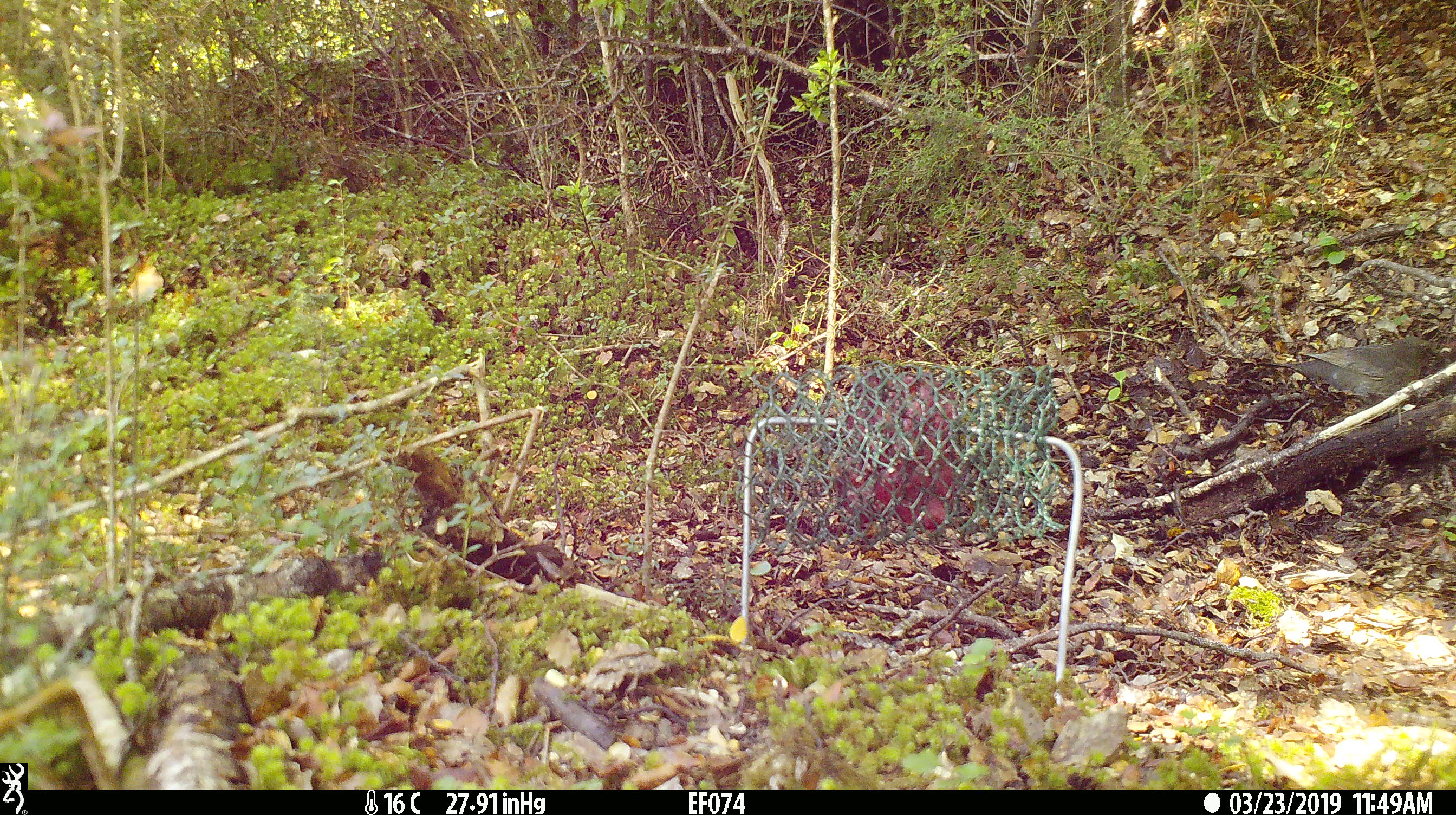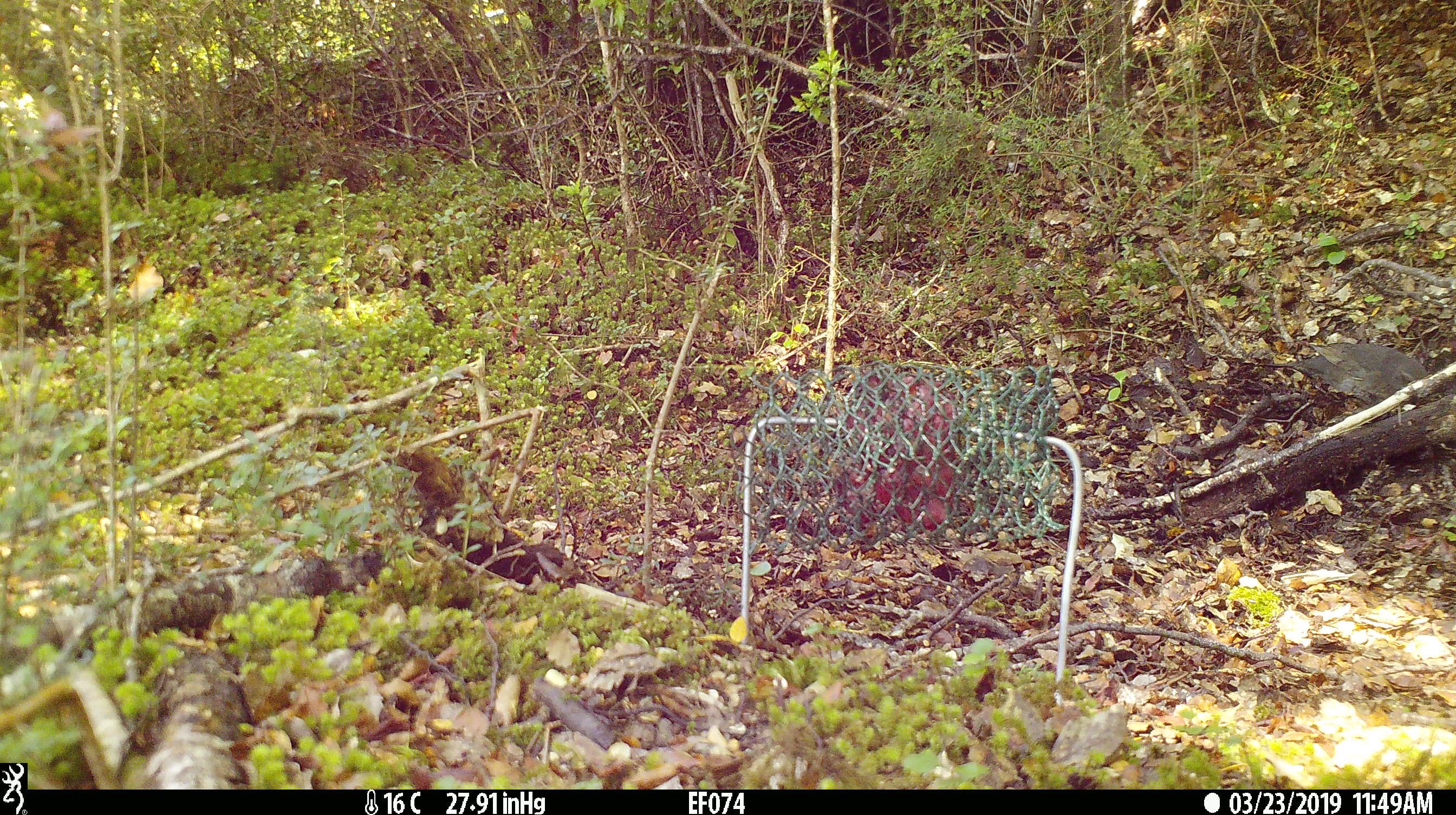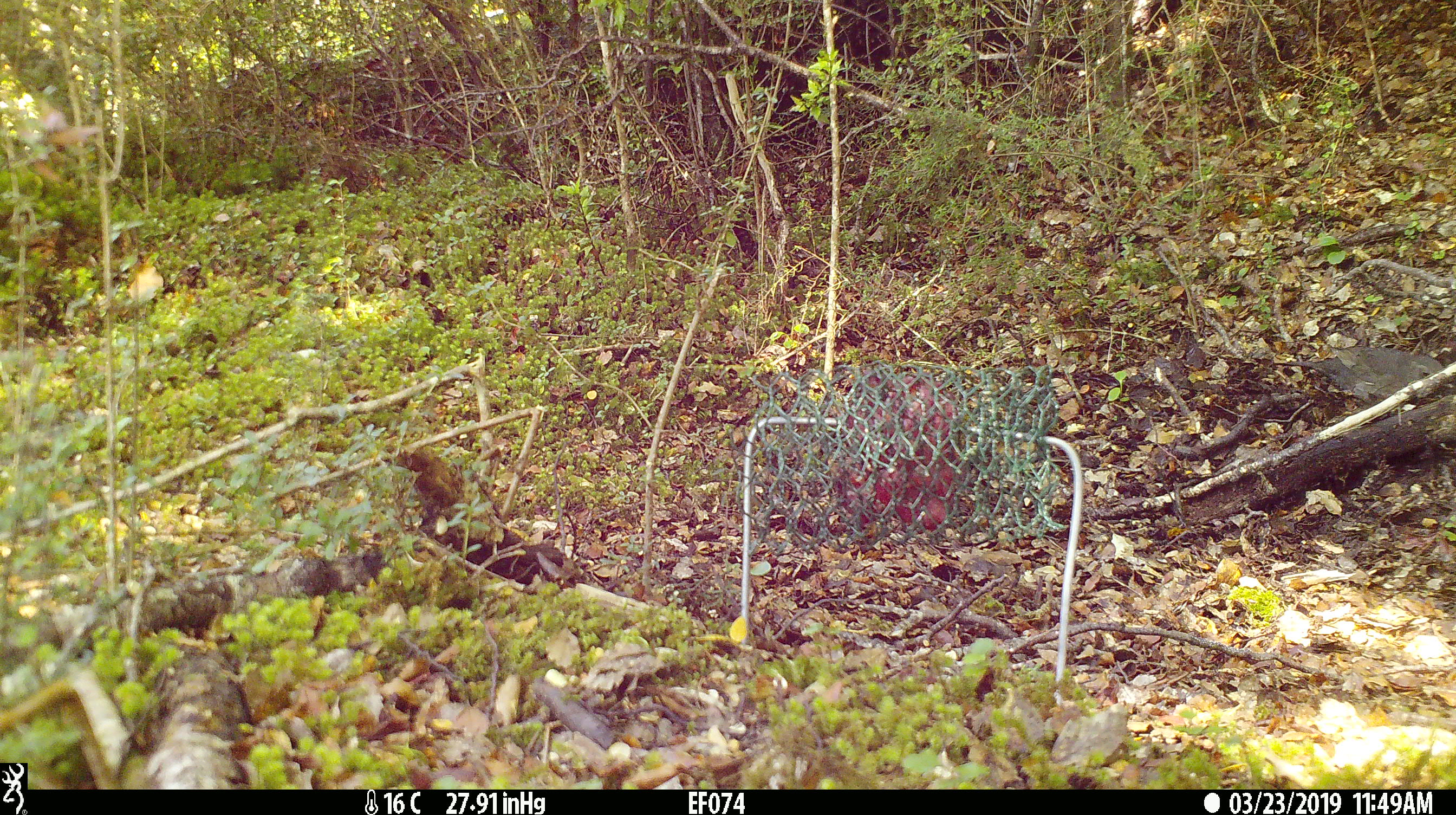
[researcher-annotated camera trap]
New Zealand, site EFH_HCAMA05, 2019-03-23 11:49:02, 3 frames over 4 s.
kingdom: Animalia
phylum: Chordata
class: Aves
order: Passeriformes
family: Turdidae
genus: Turdus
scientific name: Turdus merula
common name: eurasian blackbird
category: blackbird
Blackbird (eurasian blackbird) (Turdus merula).